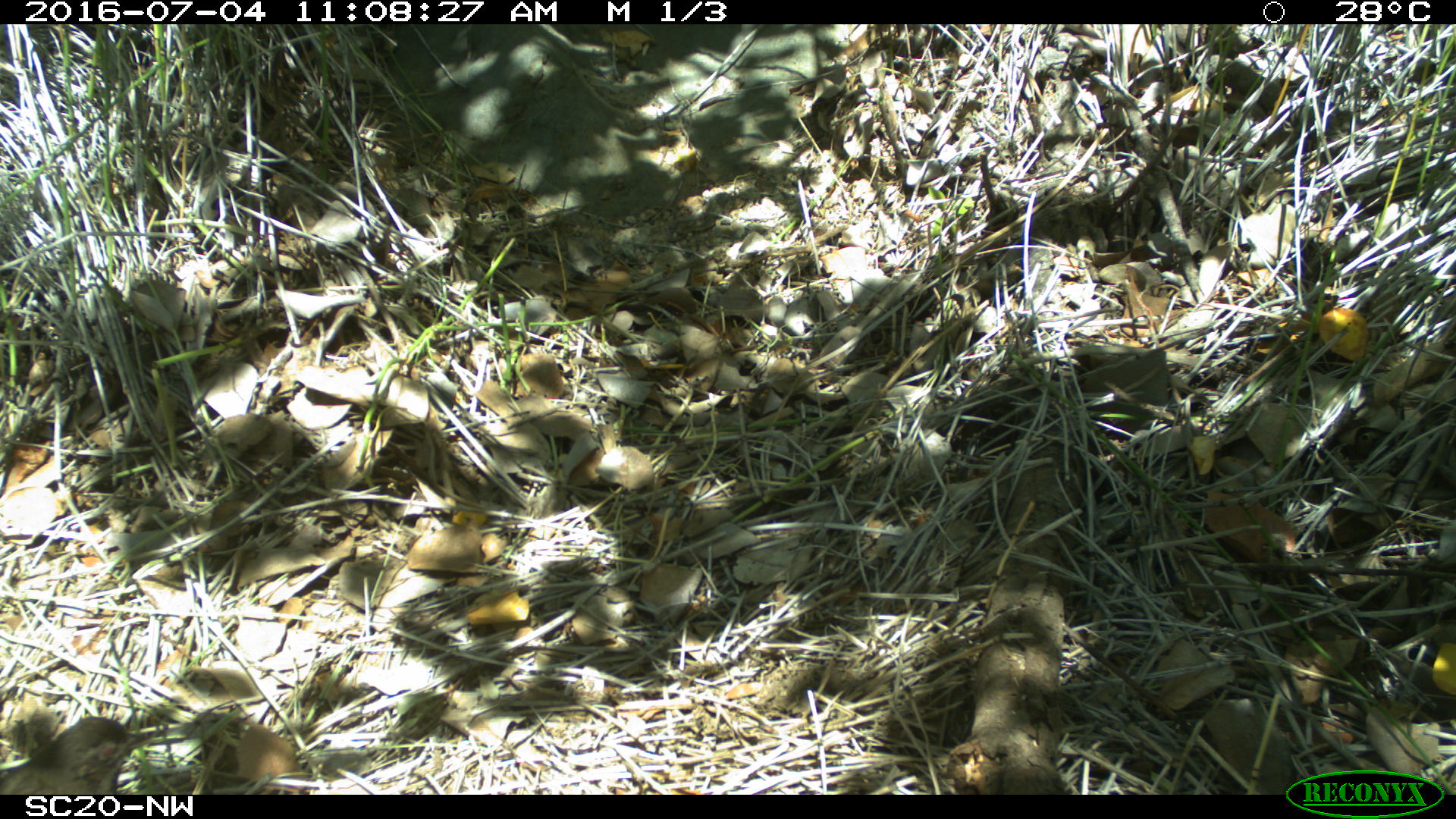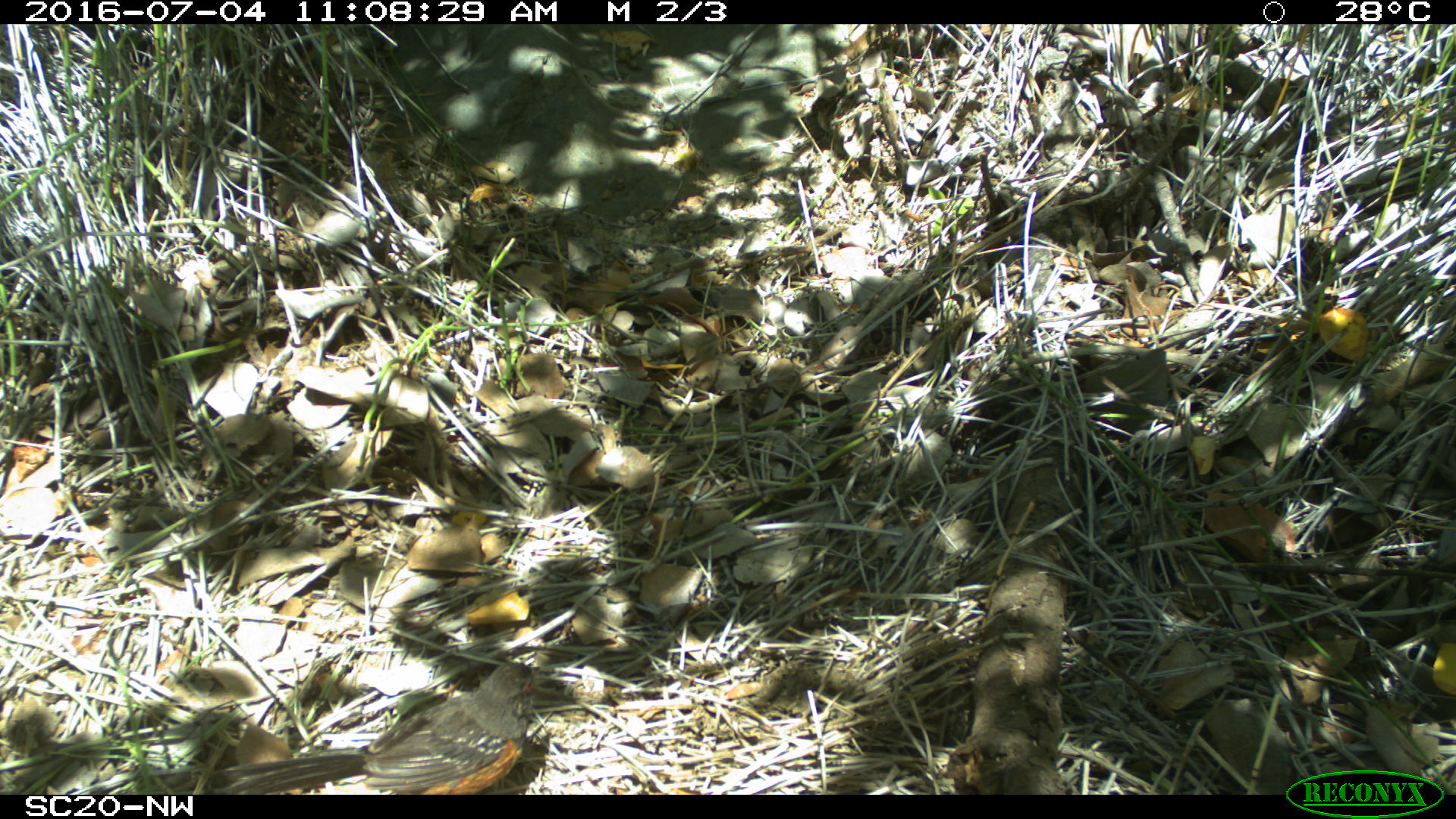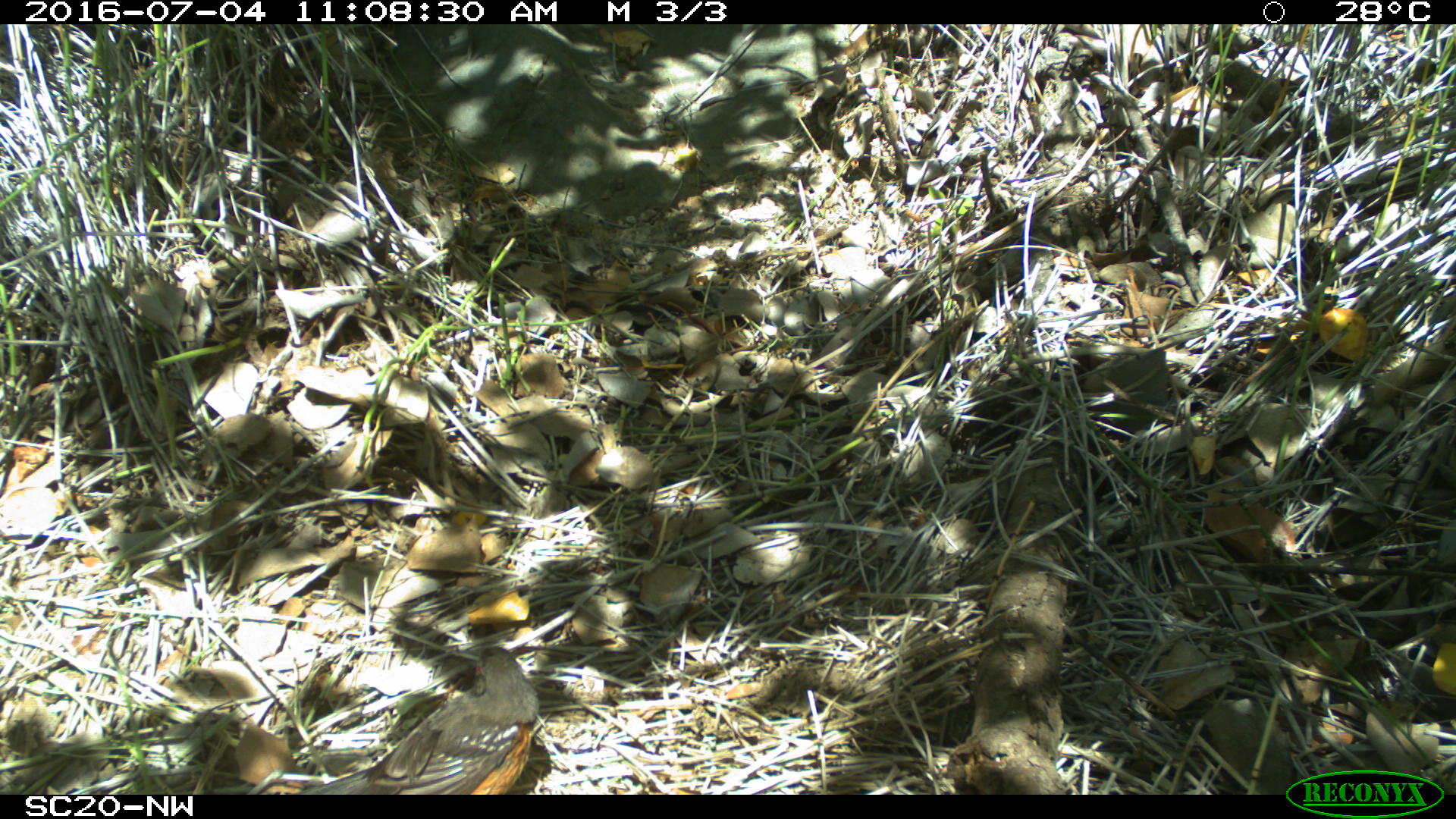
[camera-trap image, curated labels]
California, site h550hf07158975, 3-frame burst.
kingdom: Animalia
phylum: Chordata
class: Aves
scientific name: Aves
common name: bird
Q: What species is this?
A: Bird (Aves).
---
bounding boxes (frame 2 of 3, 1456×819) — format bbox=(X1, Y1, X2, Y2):
bird: bbox=(218, 661, 535, 794)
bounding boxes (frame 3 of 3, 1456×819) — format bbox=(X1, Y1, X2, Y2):
bird: bbox=(298, 645, 539, 793)